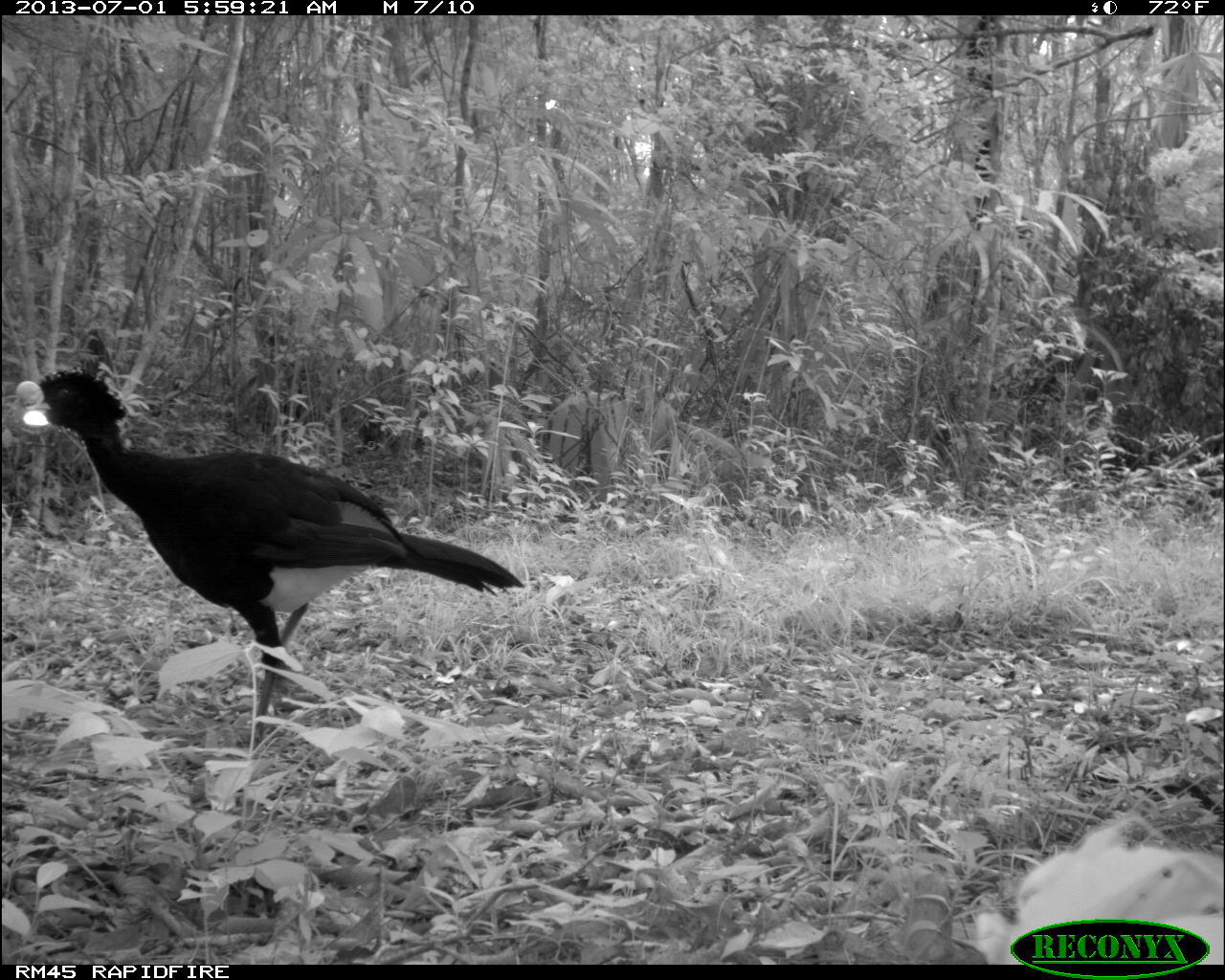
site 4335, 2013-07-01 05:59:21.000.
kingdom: Animalia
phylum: Chordata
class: Aves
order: Galliformes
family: Cracidae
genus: Crax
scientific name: Crax rubra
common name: great curassow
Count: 1.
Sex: male.